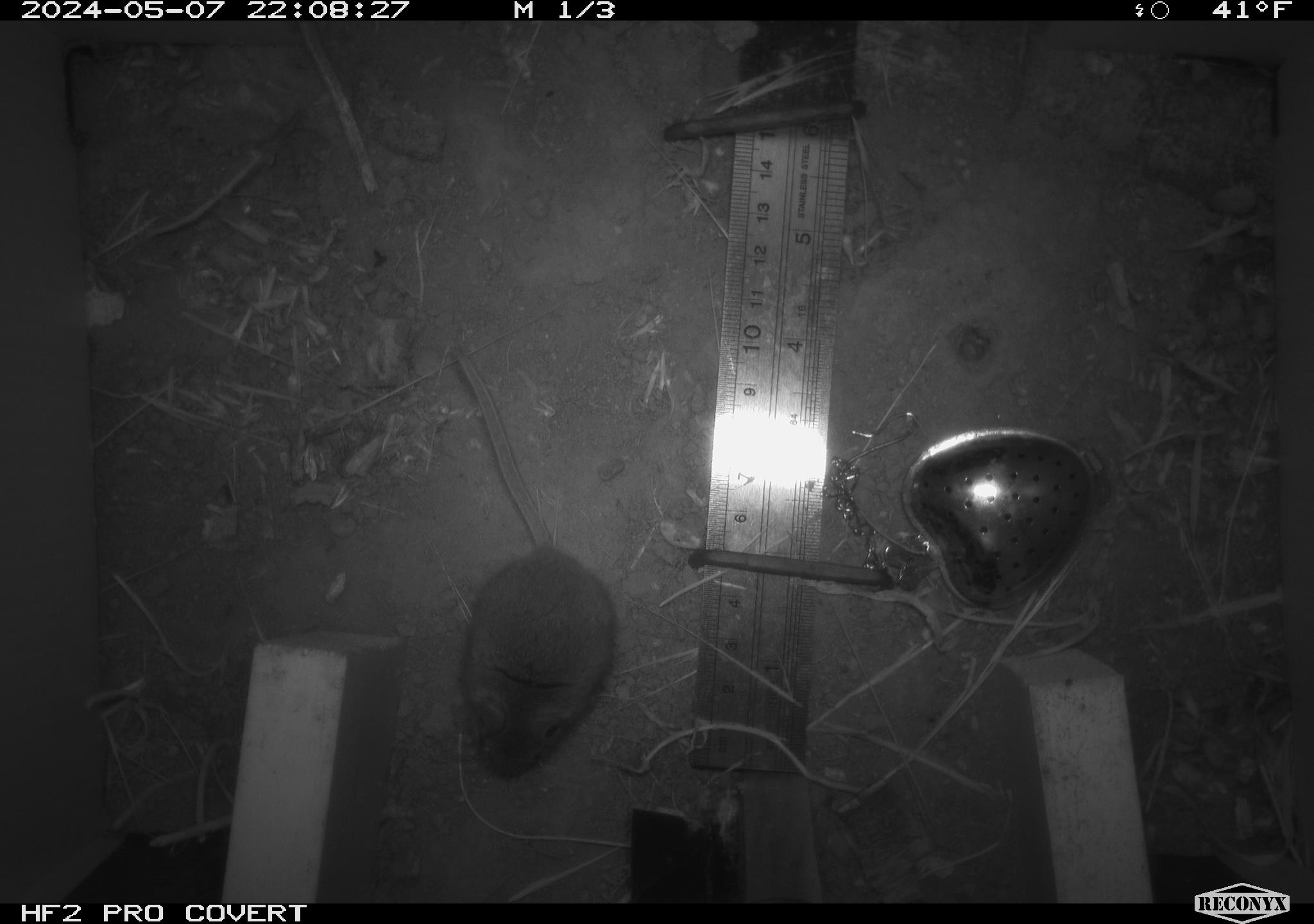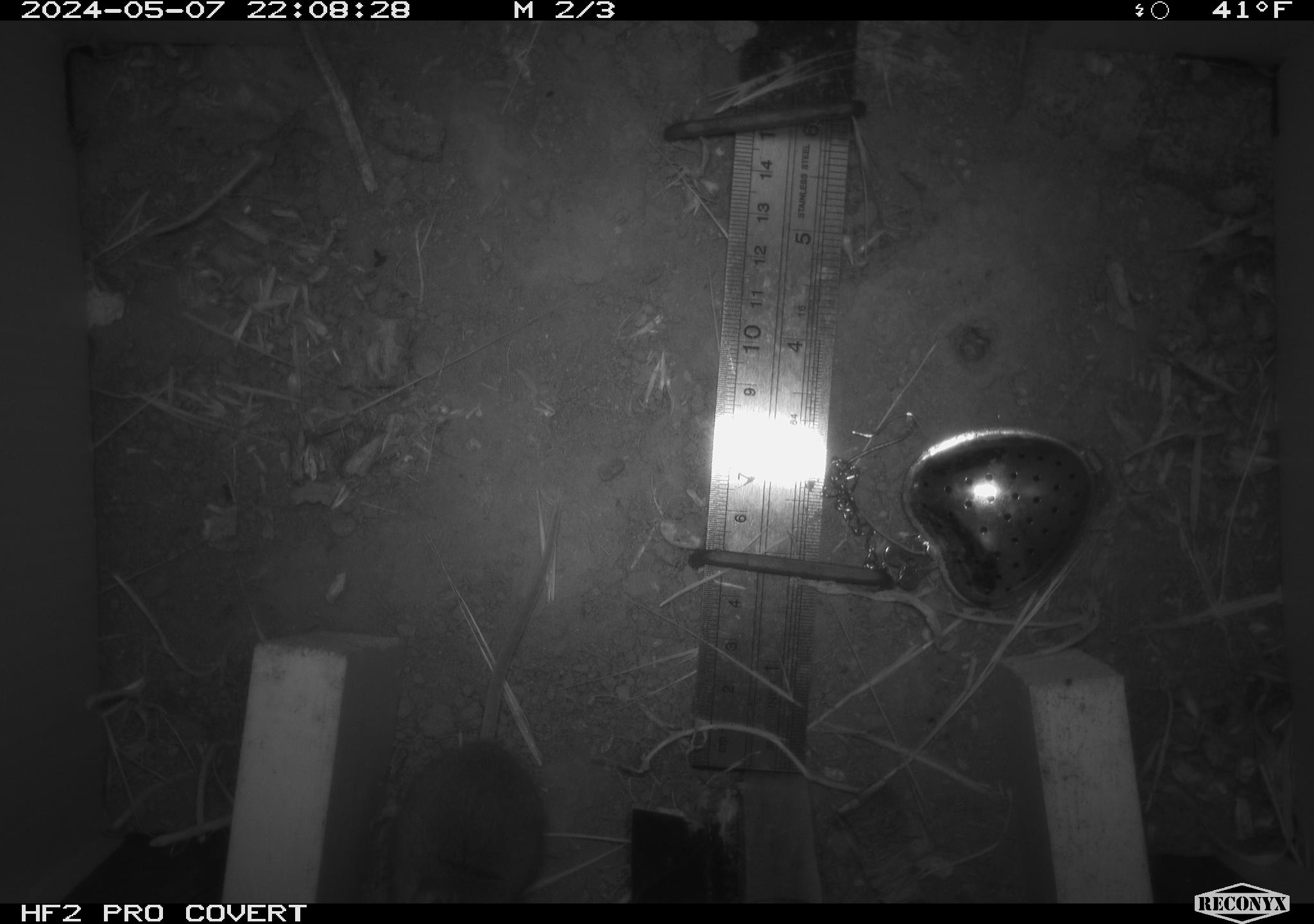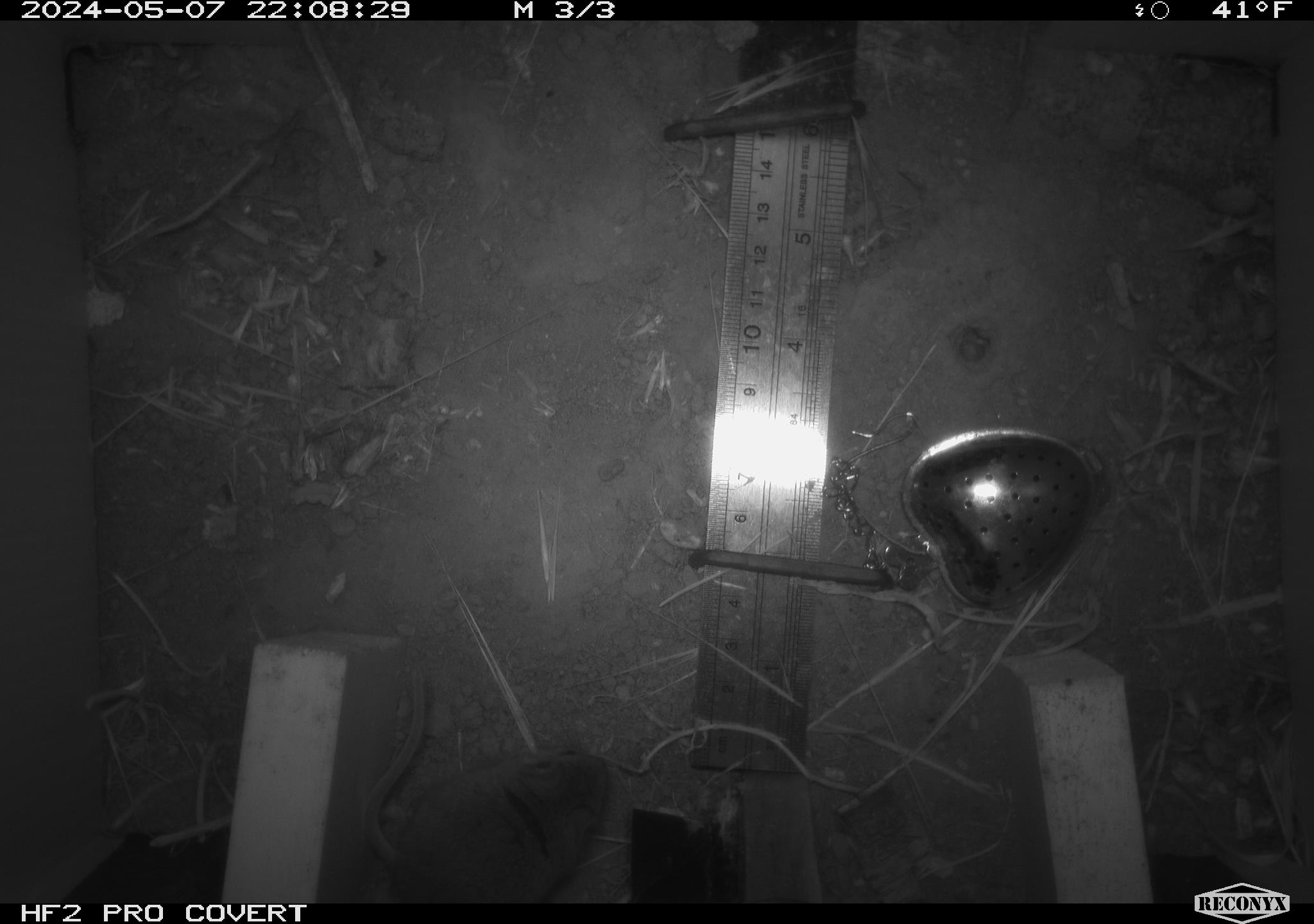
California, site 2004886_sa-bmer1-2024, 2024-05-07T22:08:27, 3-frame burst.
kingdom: Animalia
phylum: Chordata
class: Mammalia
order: Rodentia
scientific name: Rodentia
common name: mouse species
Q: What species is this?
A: Mouse species (Rodentia).